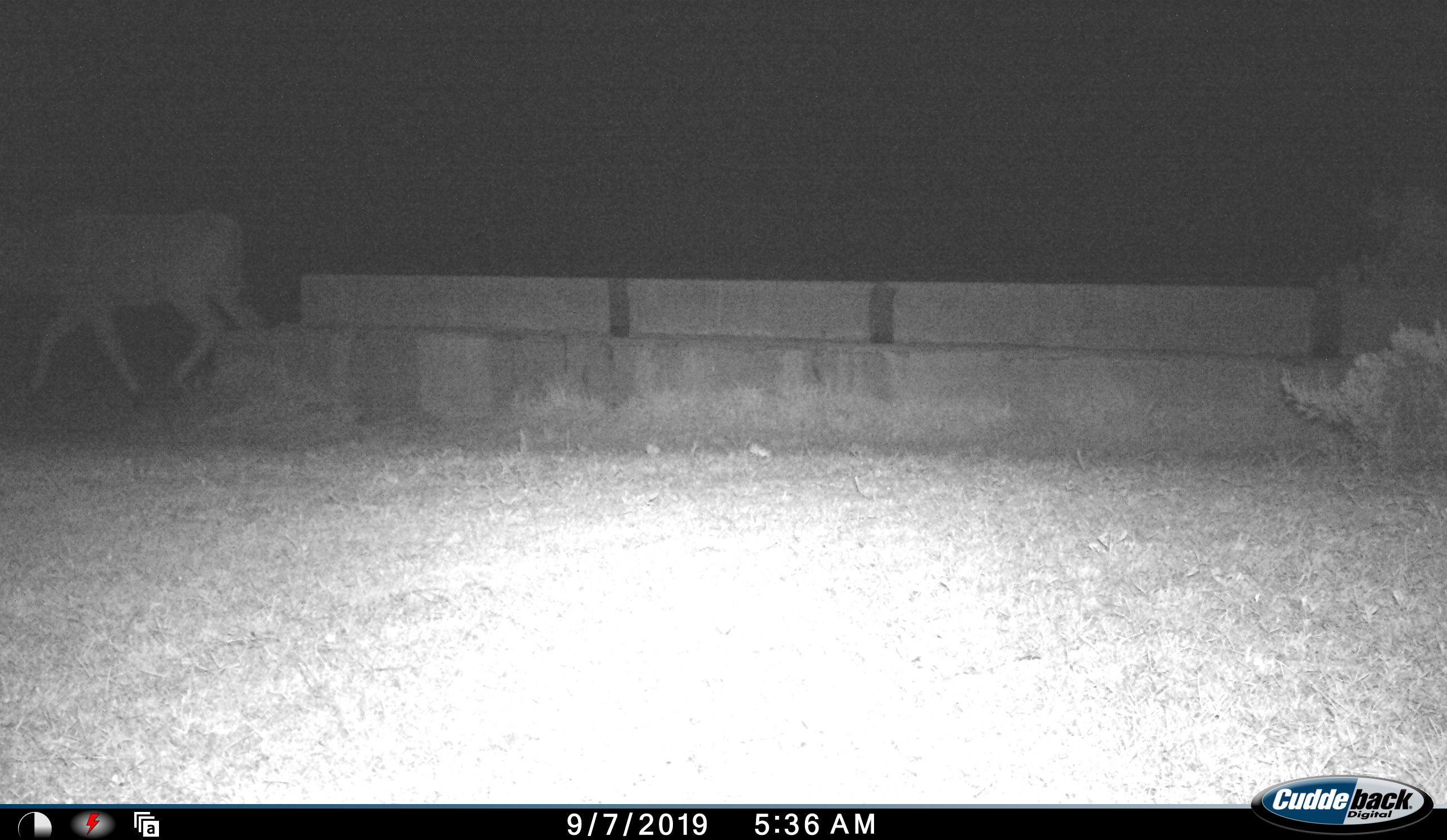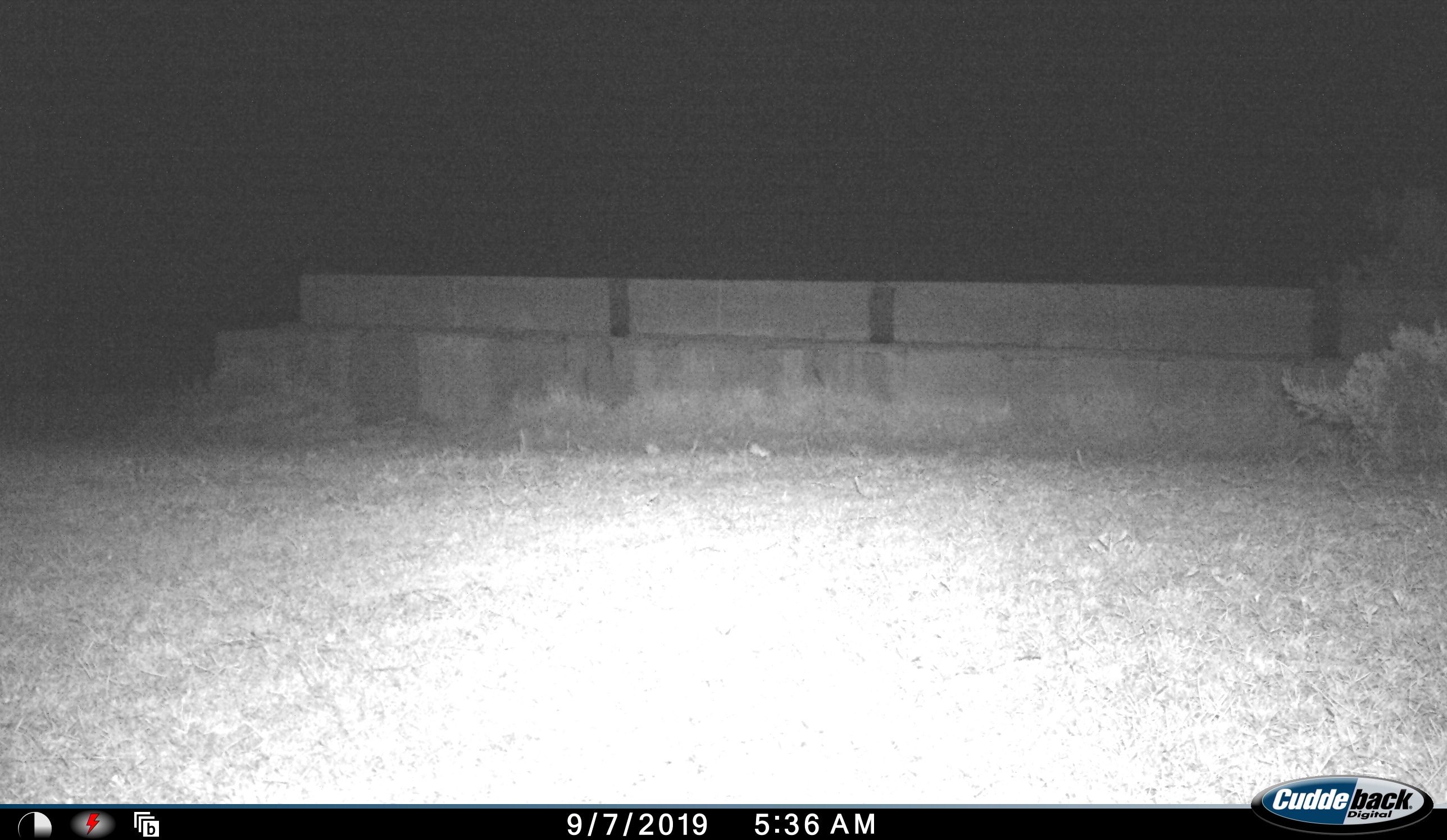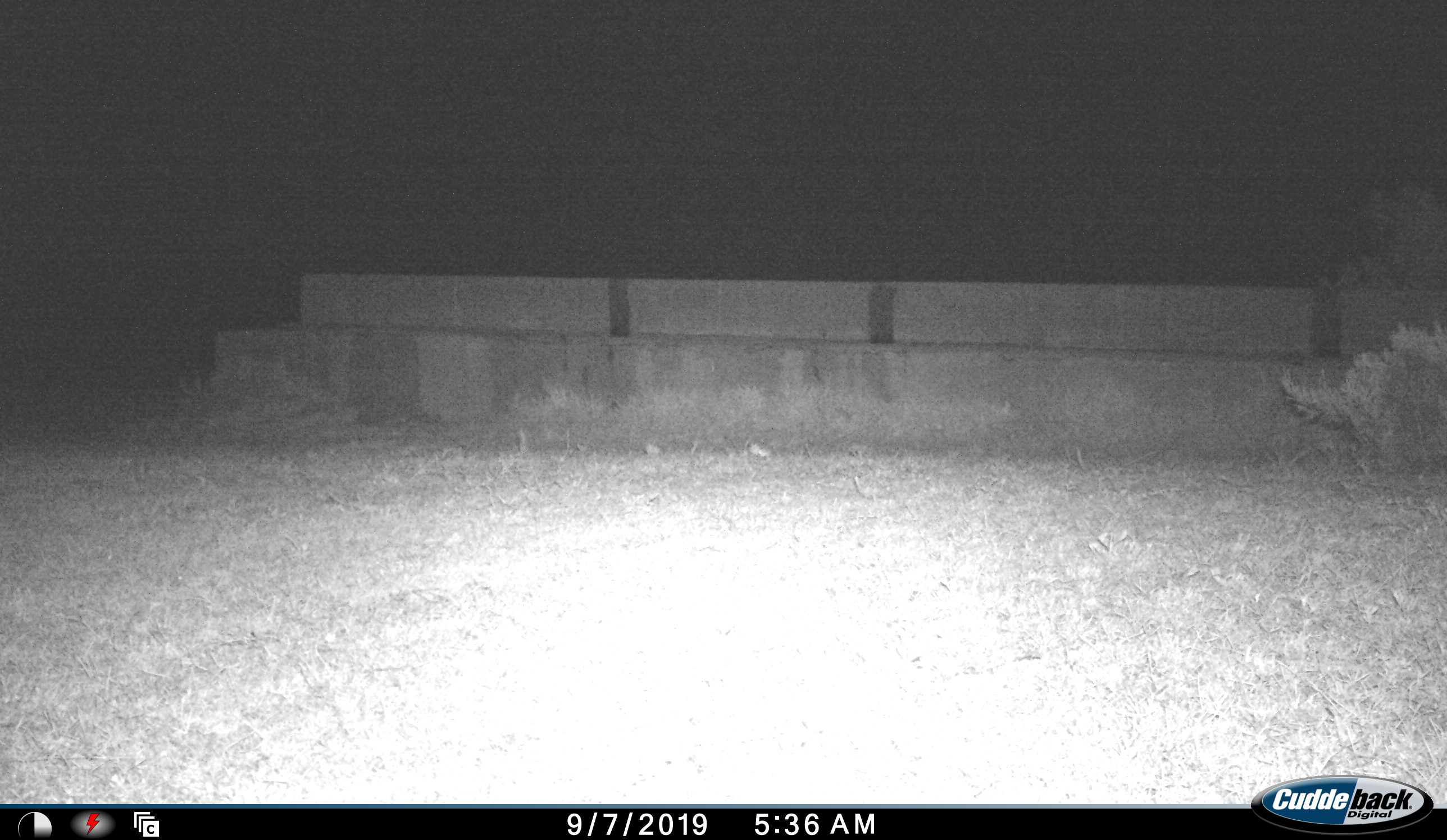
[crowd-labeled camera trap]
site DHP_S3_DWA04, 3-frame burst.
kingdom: Animalia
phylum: Chordata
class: Mammalia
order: Artiodactyla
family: Bovidae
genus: Tragelaphus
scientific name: Tragelaphus oryx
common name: eland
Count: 1.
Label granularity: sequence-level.